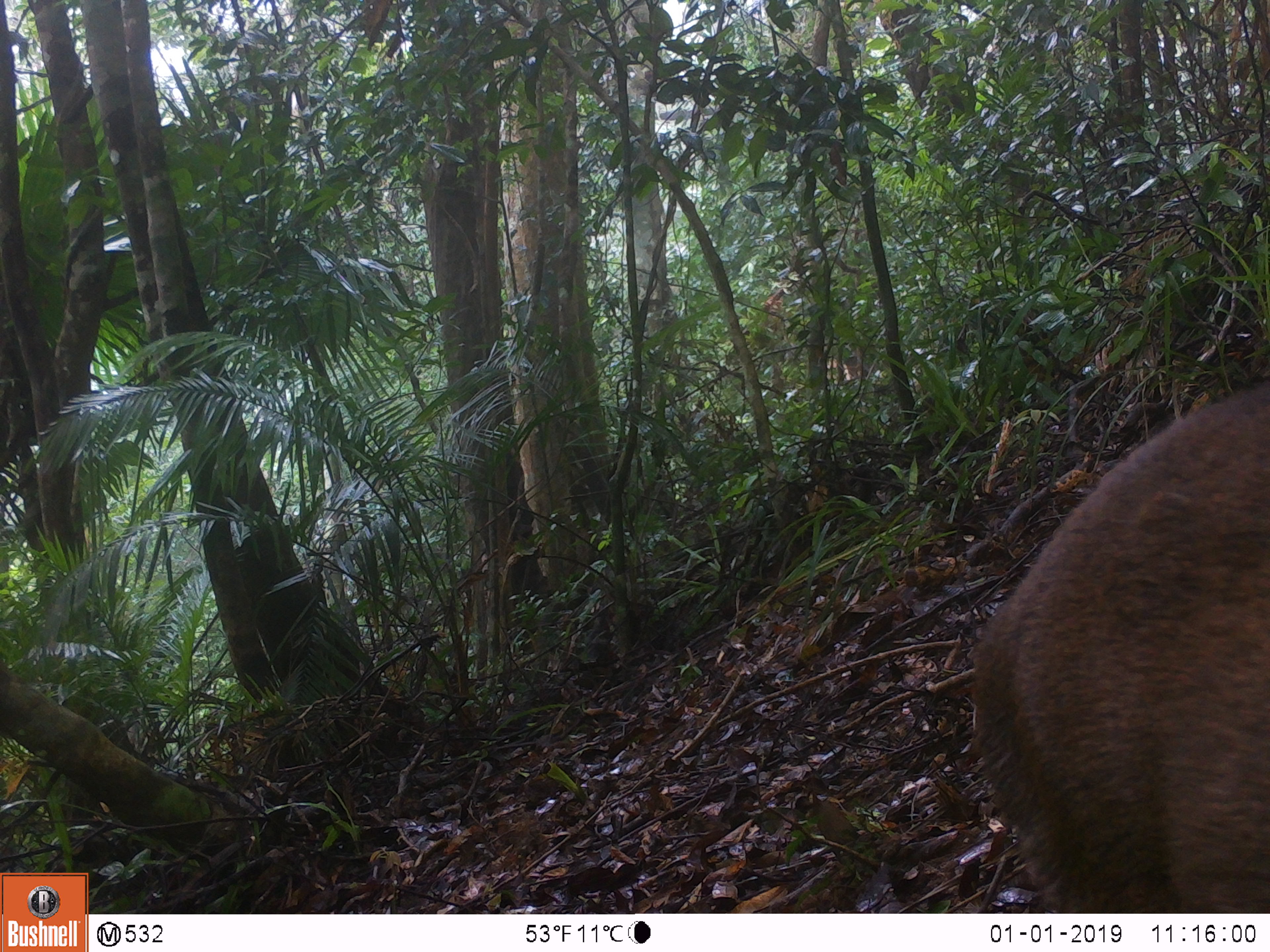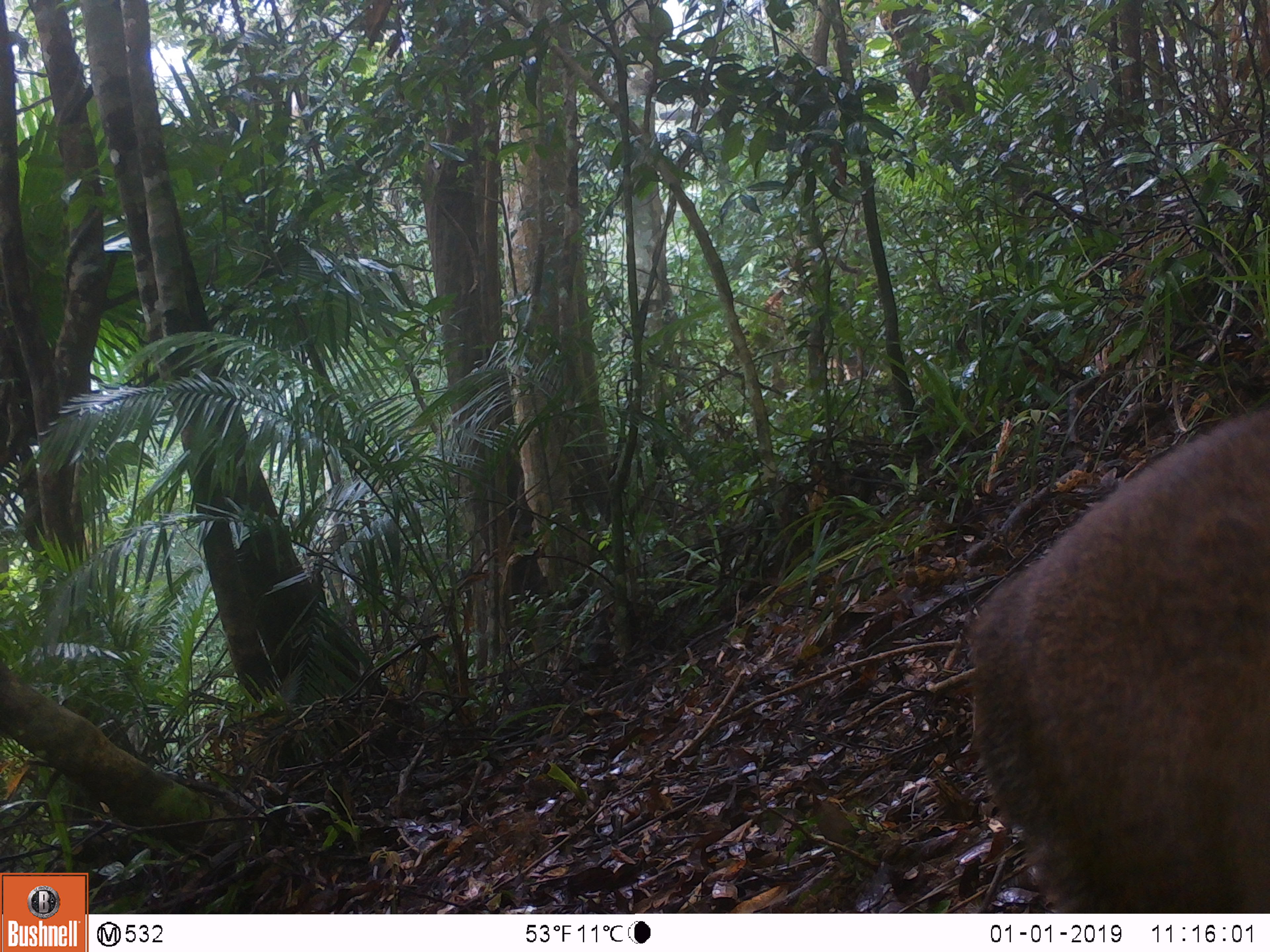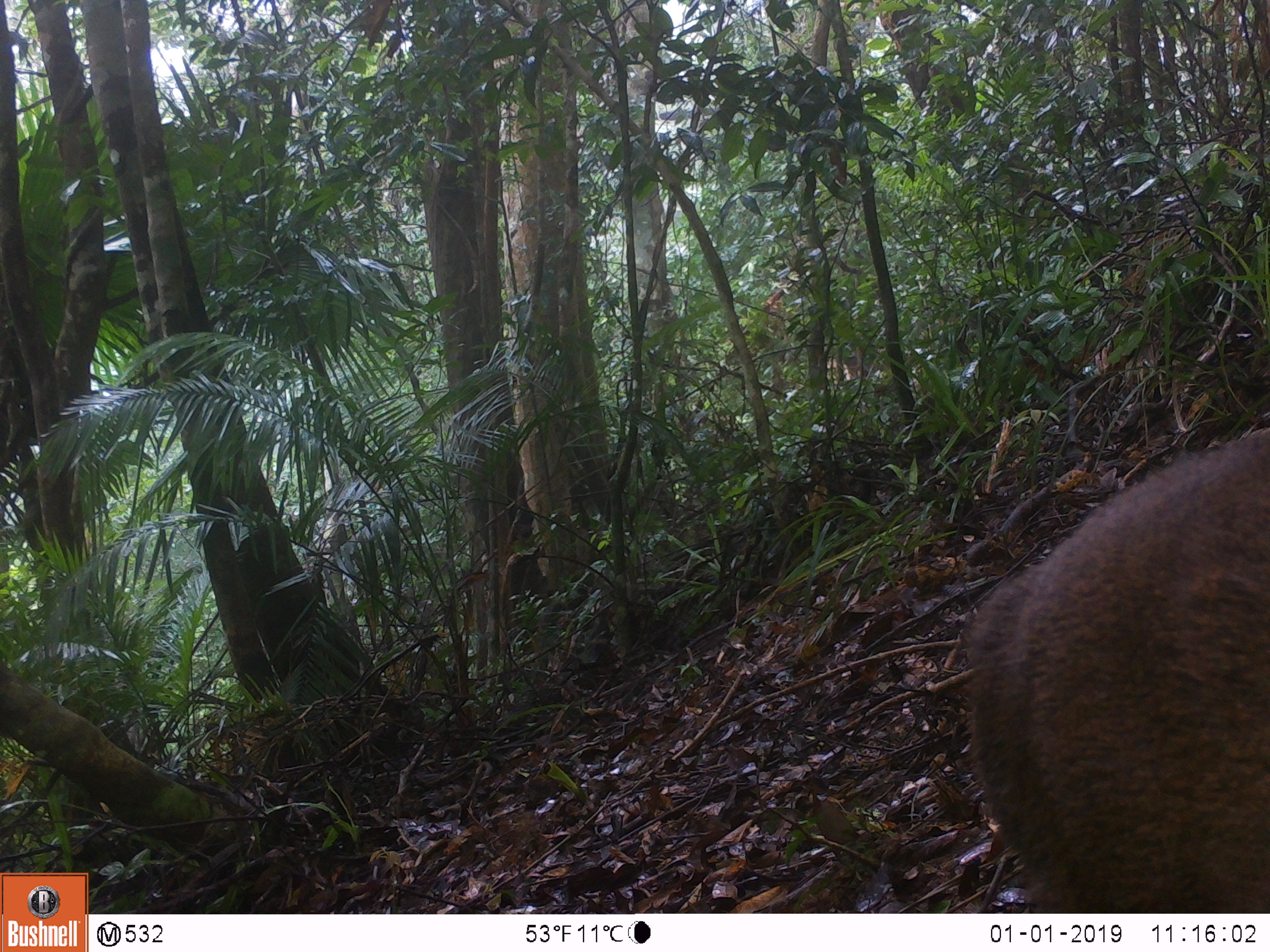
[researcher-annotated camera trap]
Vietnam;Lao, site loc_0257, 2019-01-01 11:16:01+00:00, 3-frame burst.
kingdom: Animalia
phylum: Chordata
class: Mammalia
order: Artiodactyla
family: Cervidae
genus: Muntiacus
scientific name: Muntiacus rooseveltorum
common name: roosevelt's muntjac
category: roosevelts muntjac group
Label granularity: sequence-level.